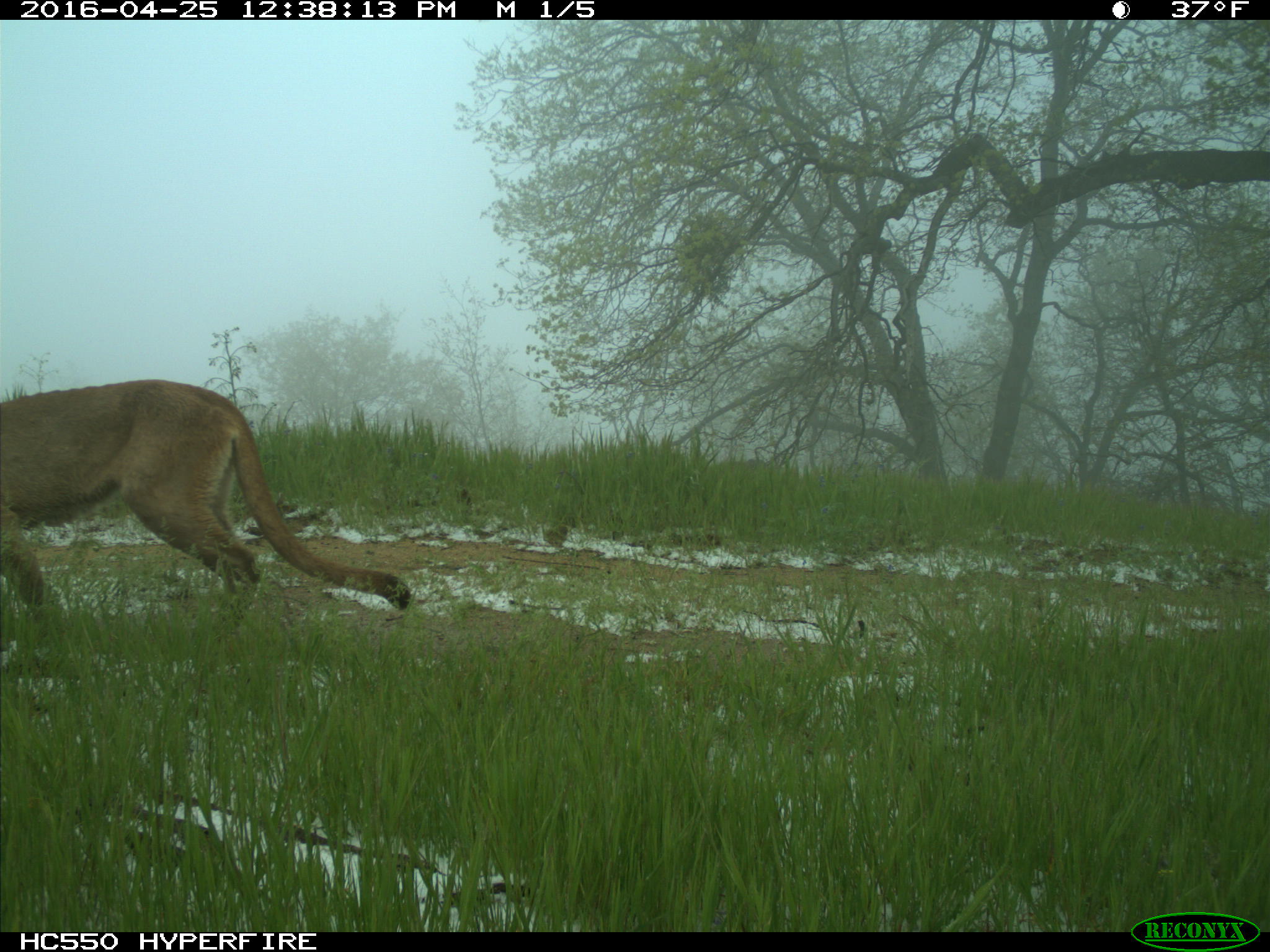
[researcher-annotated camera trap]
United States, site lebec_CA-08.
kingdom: Animalia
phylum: Chordata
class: Mammalia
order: Carnivora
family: Felidae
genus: Puma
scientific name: Puma concolor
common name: mountain lion